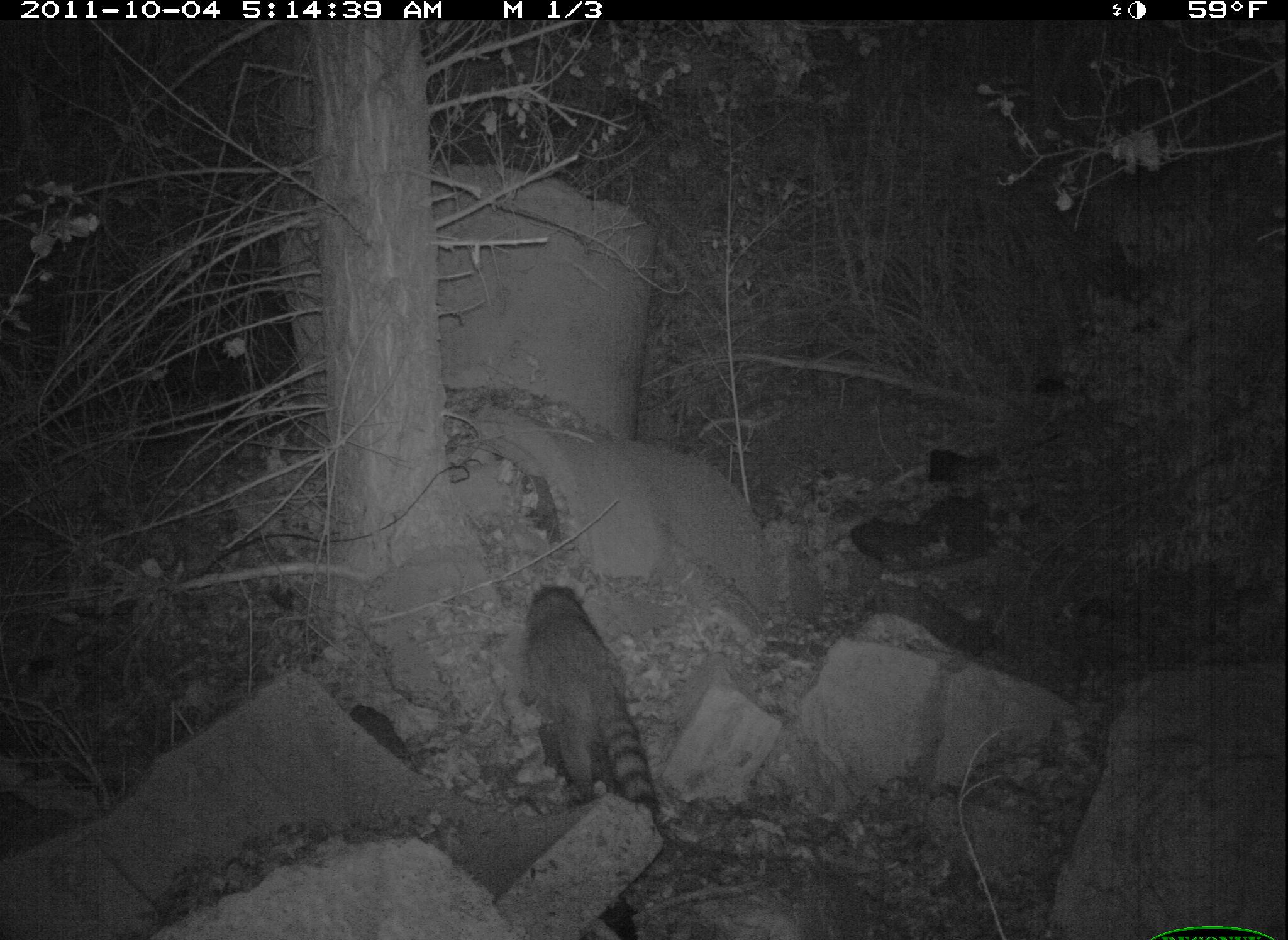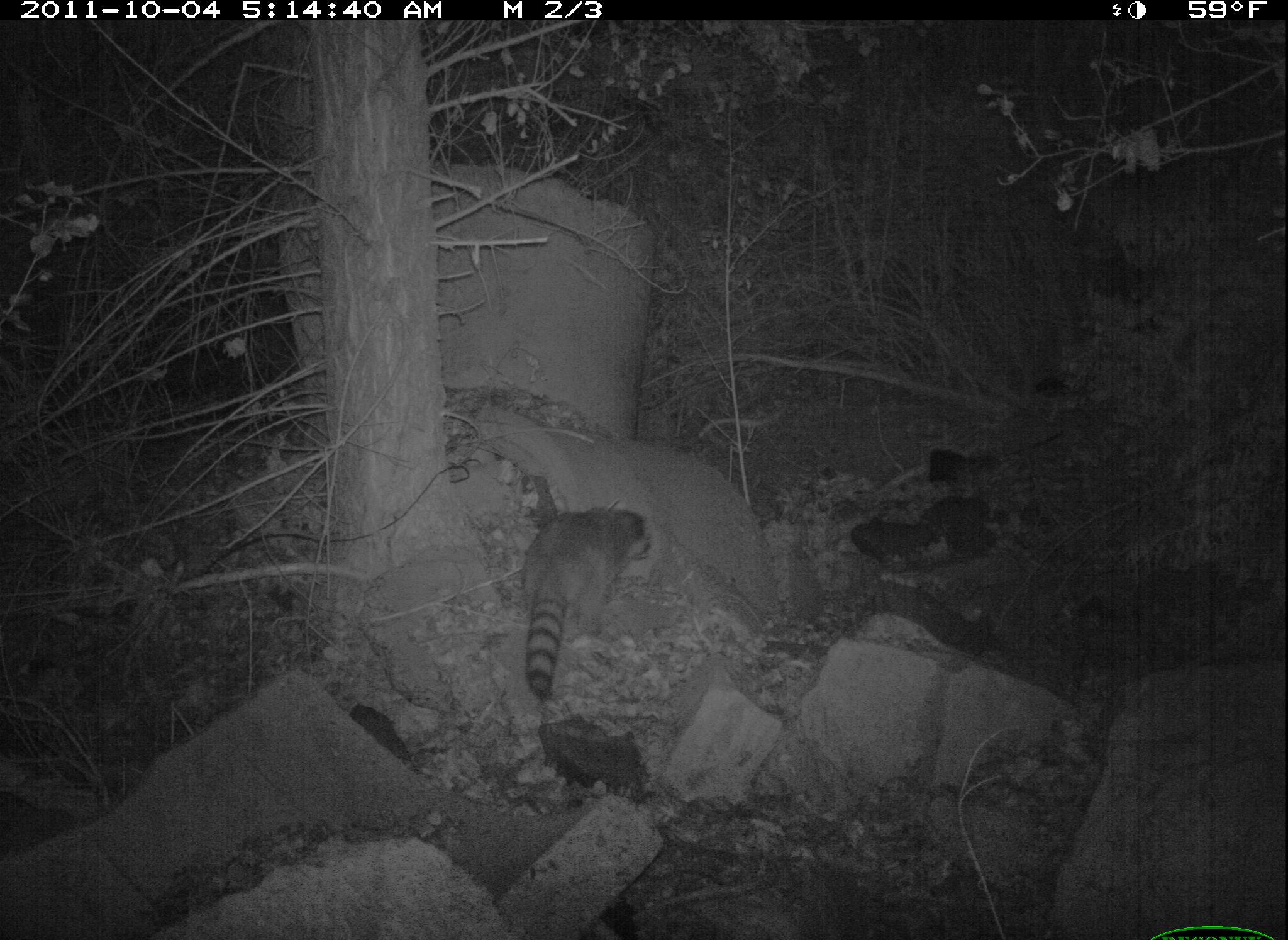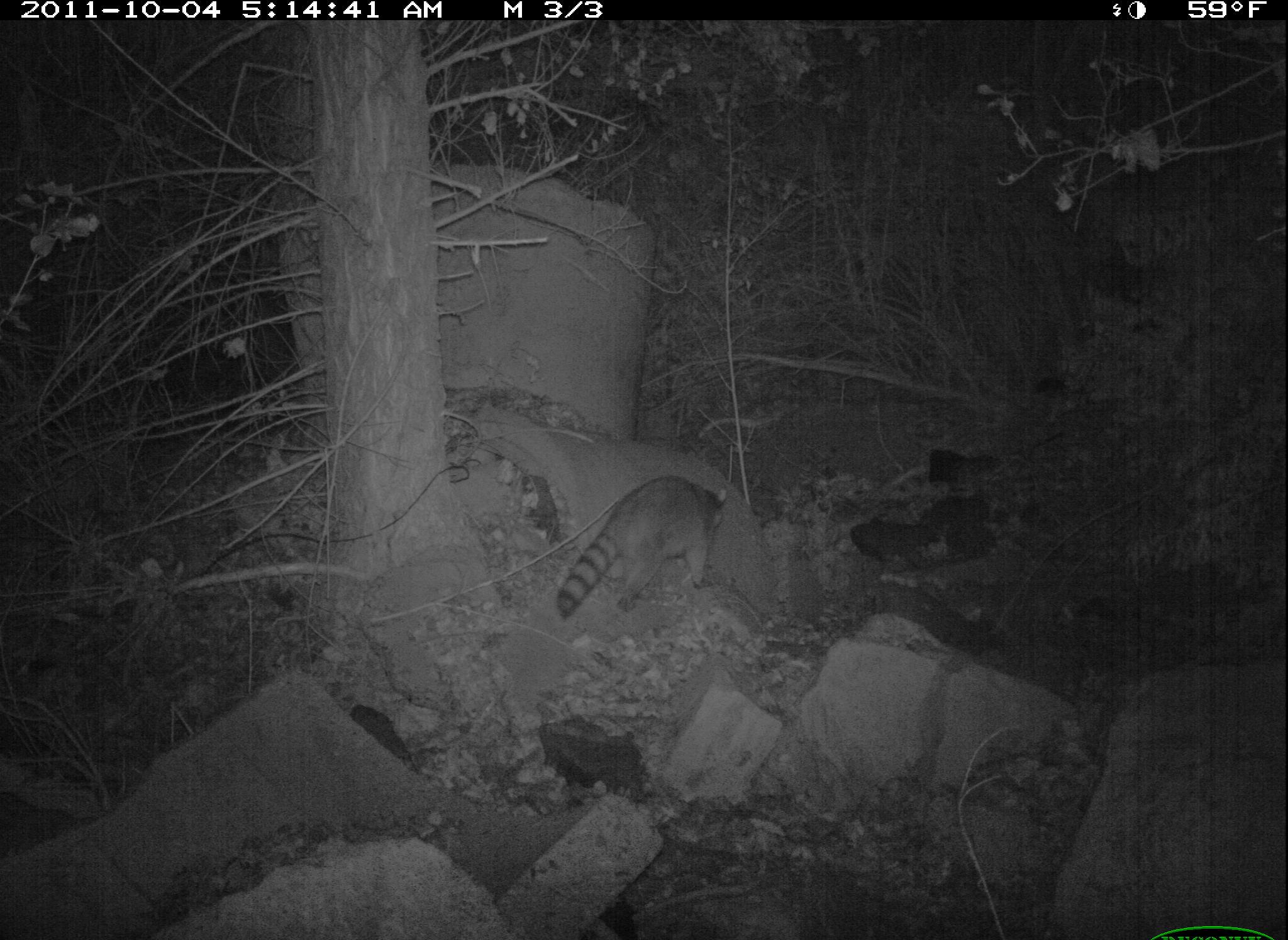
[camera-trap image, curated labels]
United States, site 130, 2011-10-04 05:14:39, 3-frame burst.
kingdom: Animalia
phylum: Chordata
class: Mammalia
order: Carnivora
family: Procyonidae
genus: Procyon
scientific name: Procyon lotor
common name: raccoon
Raccoon (Procyon lotor).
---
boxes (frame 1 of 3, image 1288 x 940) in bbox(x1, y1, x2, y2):
raccoon: bbox(491, 551, 687, 826)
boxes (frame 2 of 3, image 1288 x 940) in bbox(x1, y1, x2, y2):
raccoon: bbox(501, 488, 683, 725)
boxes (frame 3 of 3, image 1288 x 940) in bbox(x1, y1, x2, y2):
raccoon: bbox(546, 443, 736, 672)